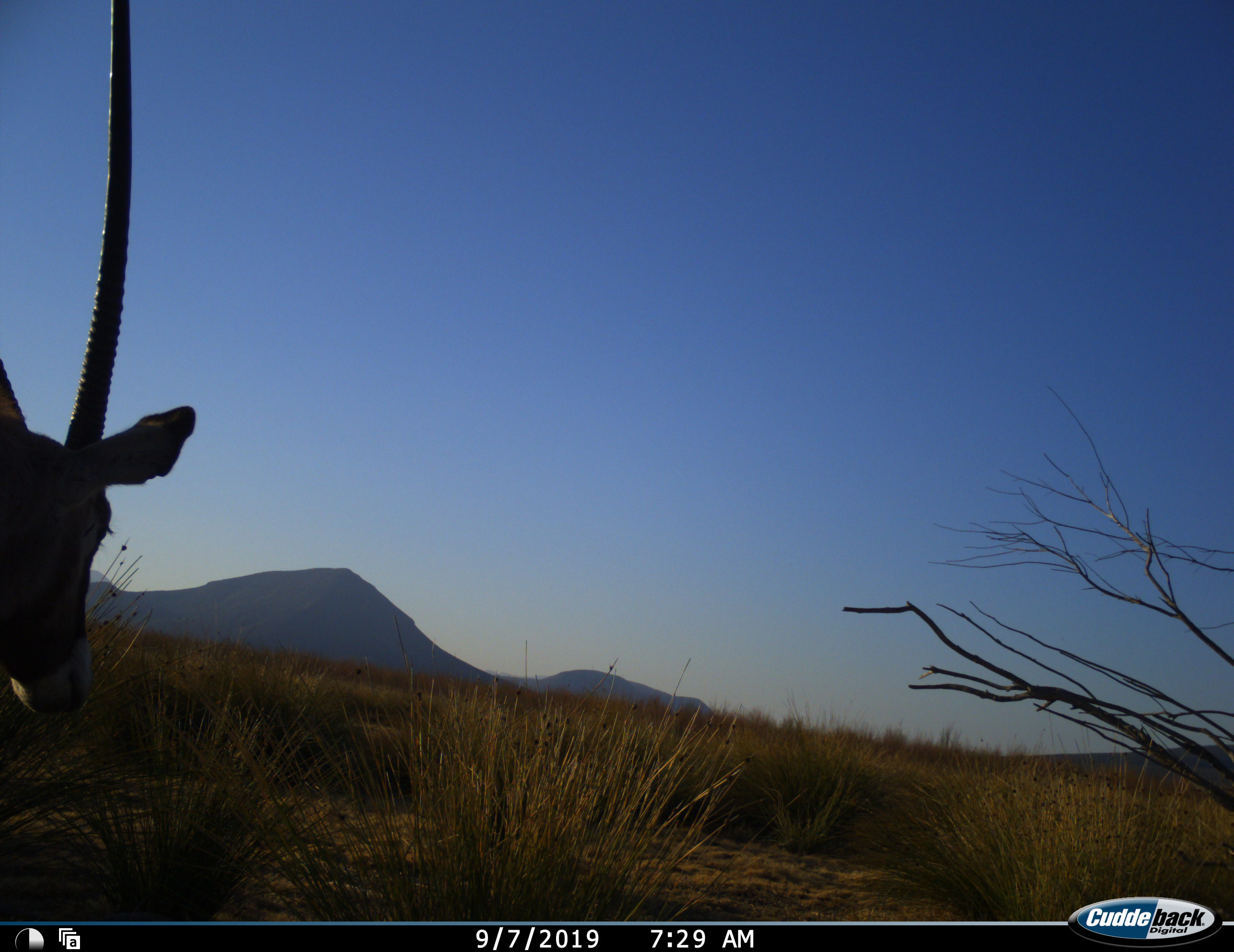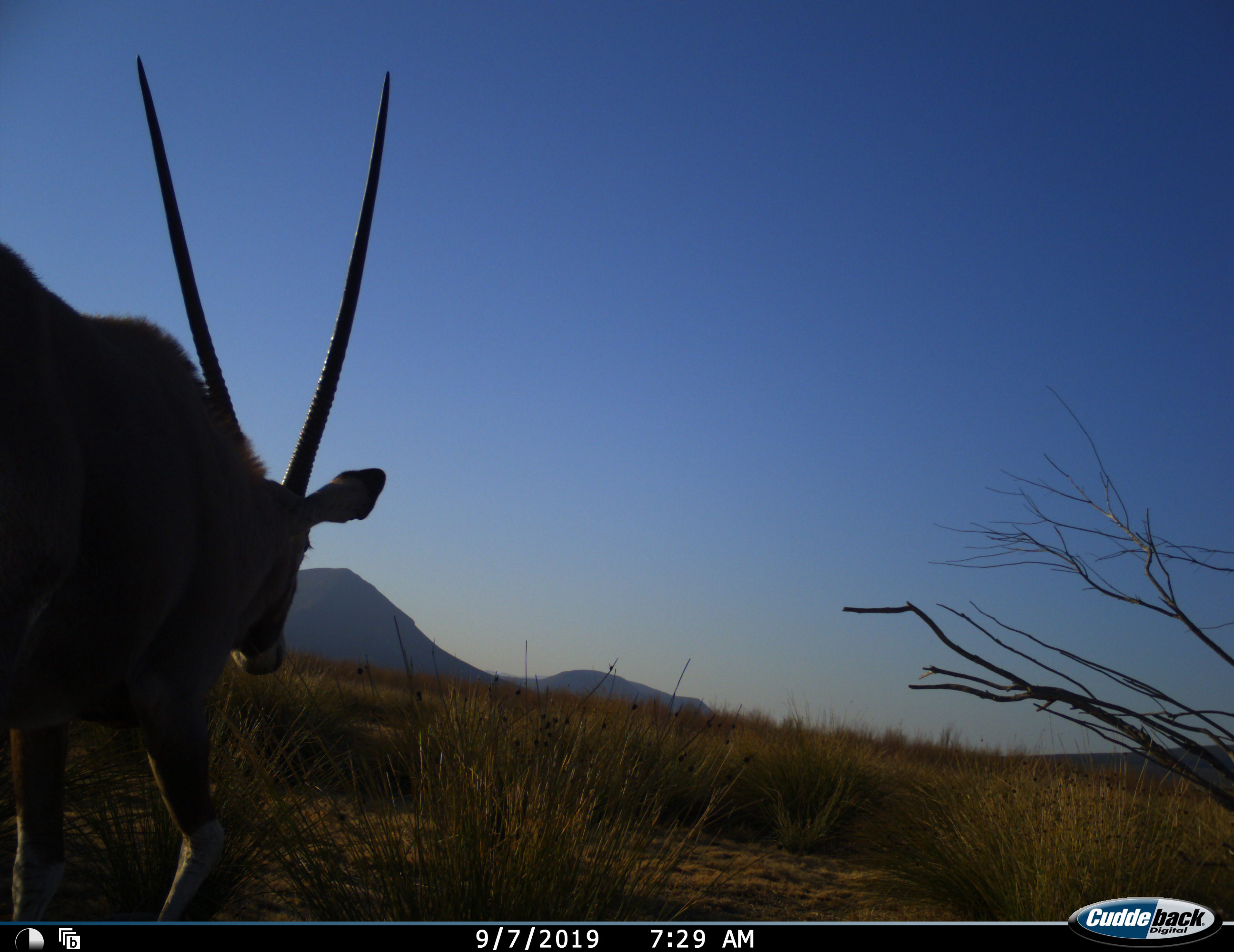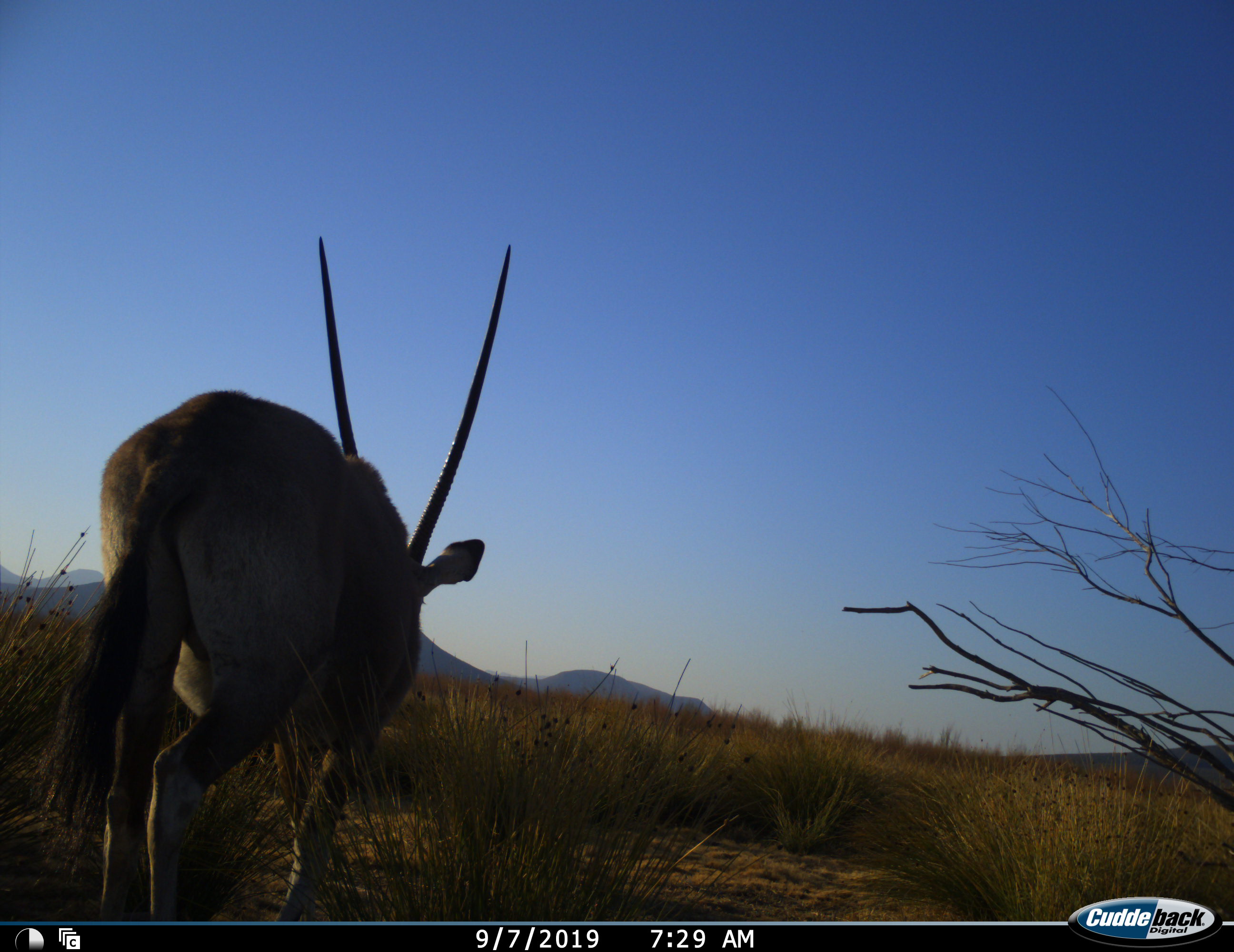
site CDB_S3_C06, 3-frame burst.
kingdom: Animalia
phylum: Chordata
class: Mammalia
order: Artiodactyla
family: Bovidae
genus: Oryx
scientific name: Oryx gazella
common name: gemsbok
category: oryx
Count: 1.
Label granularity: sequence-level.